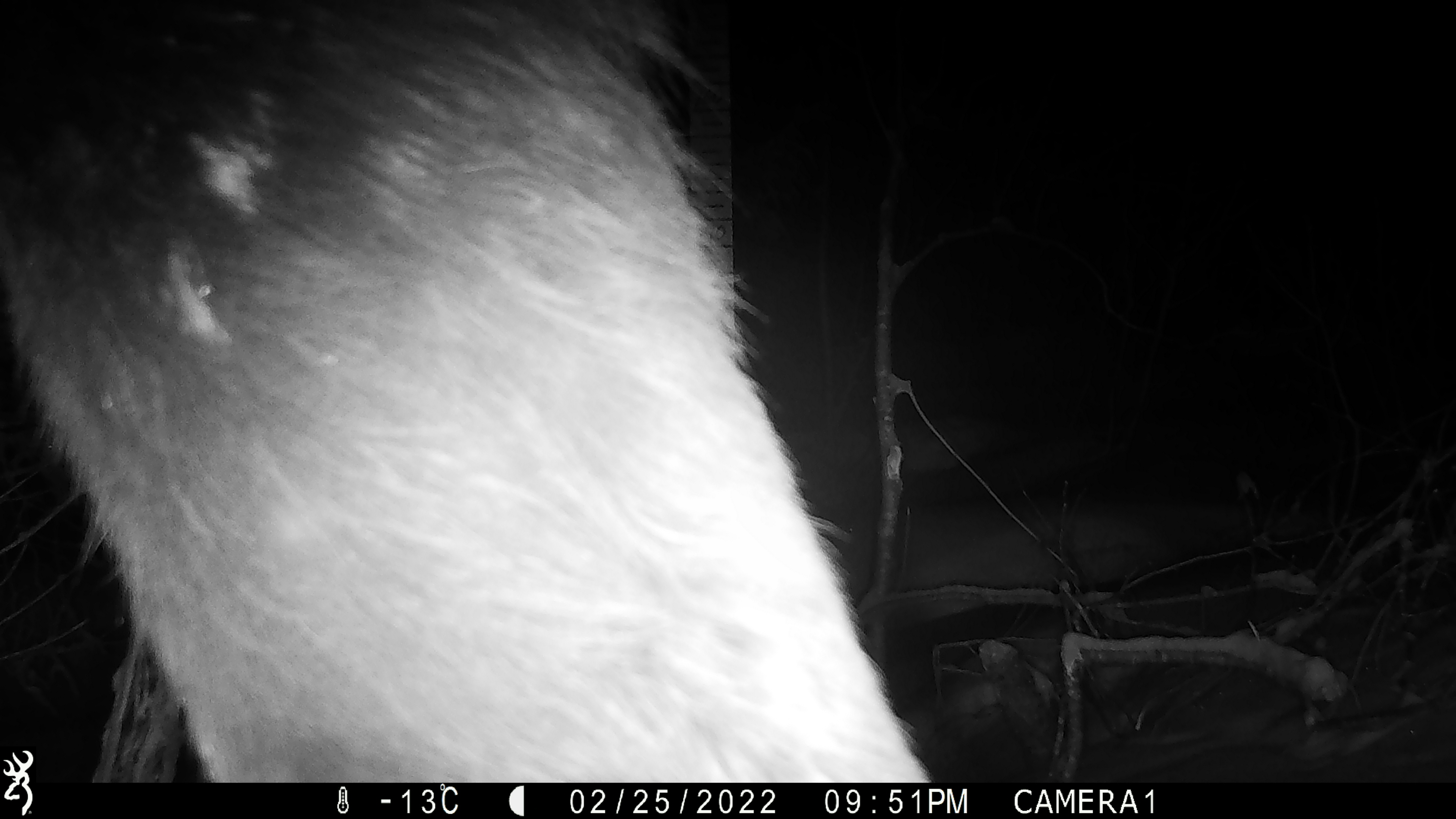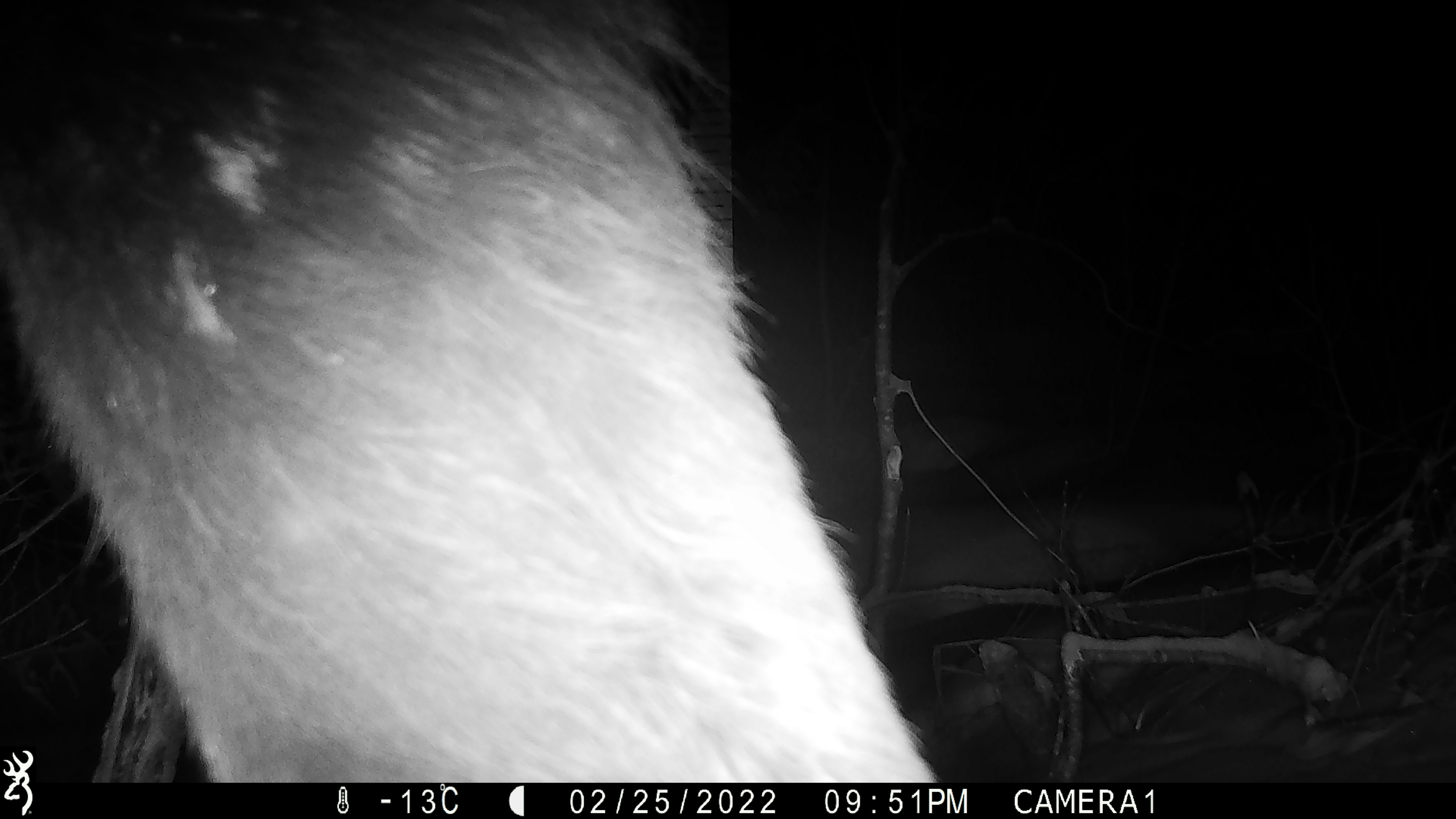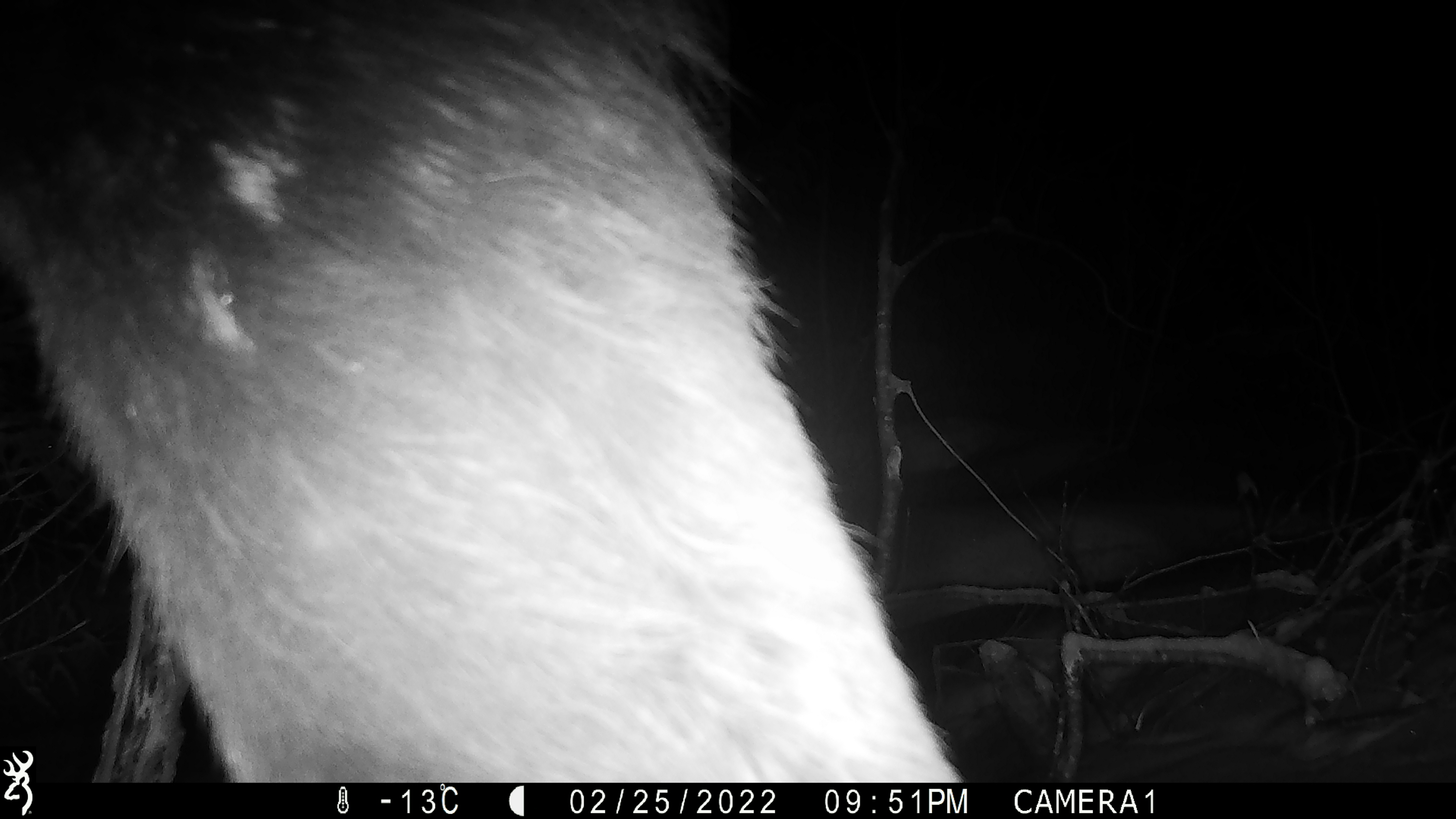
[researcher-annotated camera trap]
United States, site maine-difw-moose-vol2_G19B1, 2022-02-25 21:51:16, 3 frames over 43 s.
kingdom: Animalia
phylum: Chordata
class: Mammalia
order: Artiodactyla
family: Cervidae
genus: Alces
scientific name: Alces alces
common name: moose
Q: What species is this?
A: Moose (Alces alces).